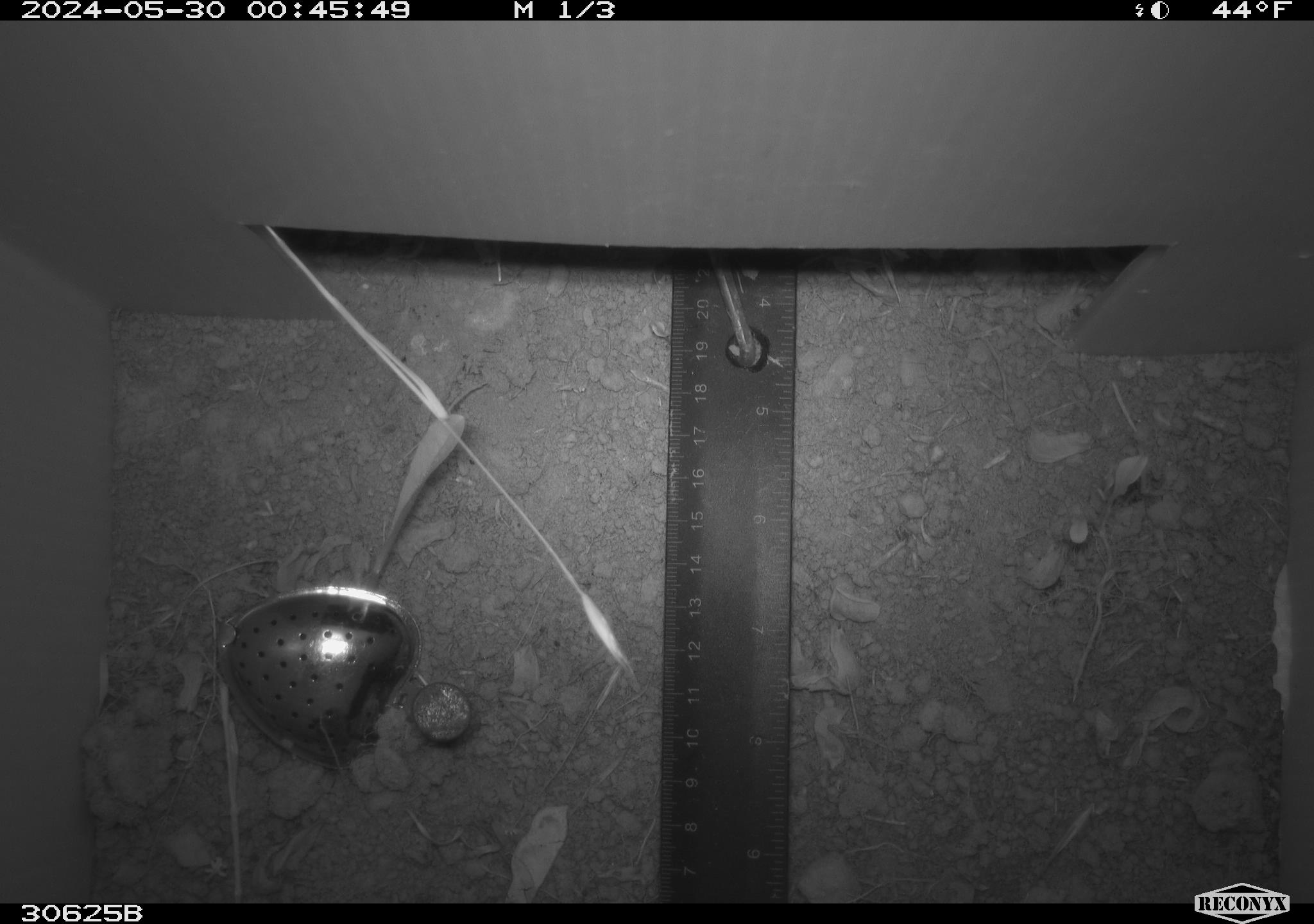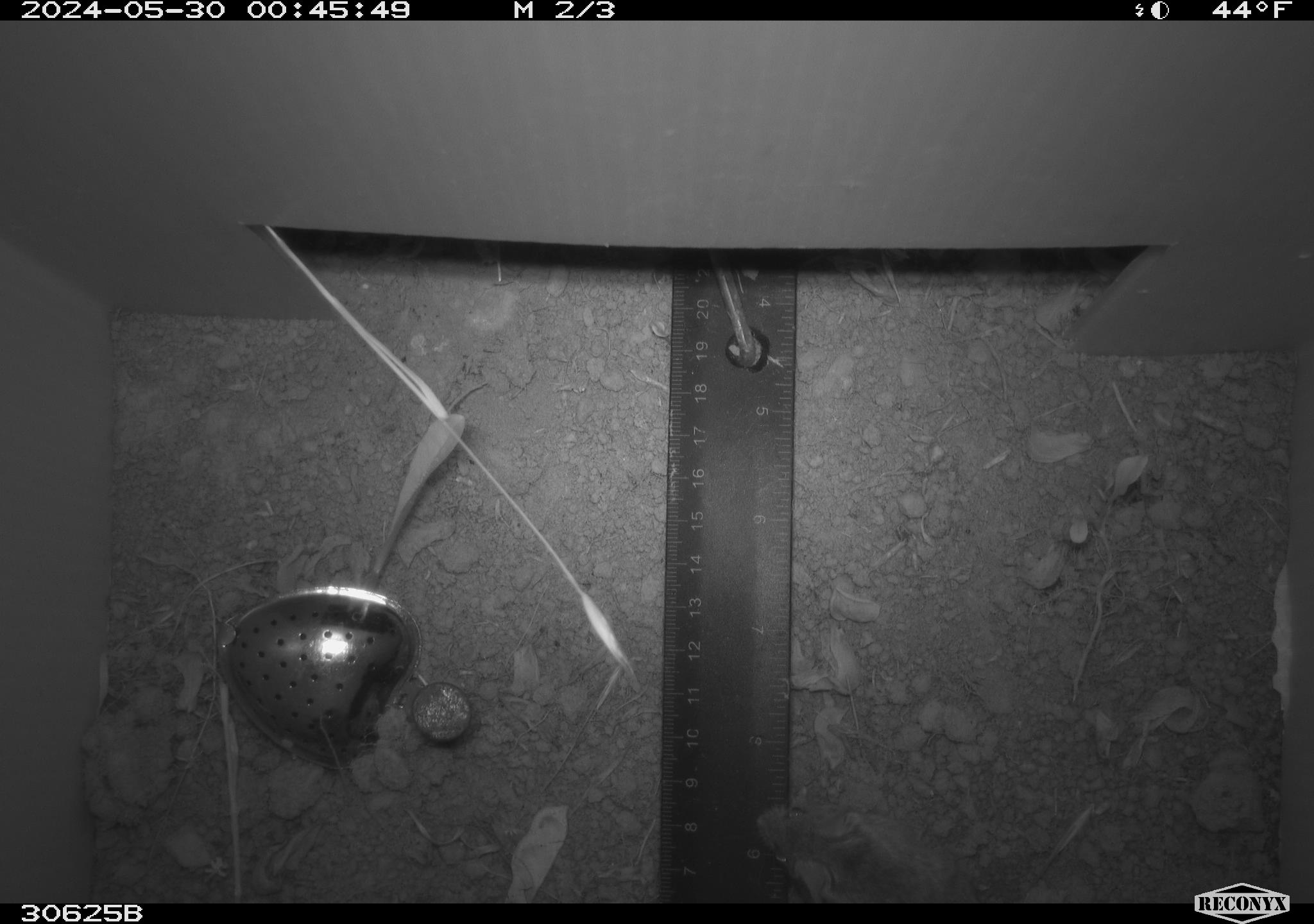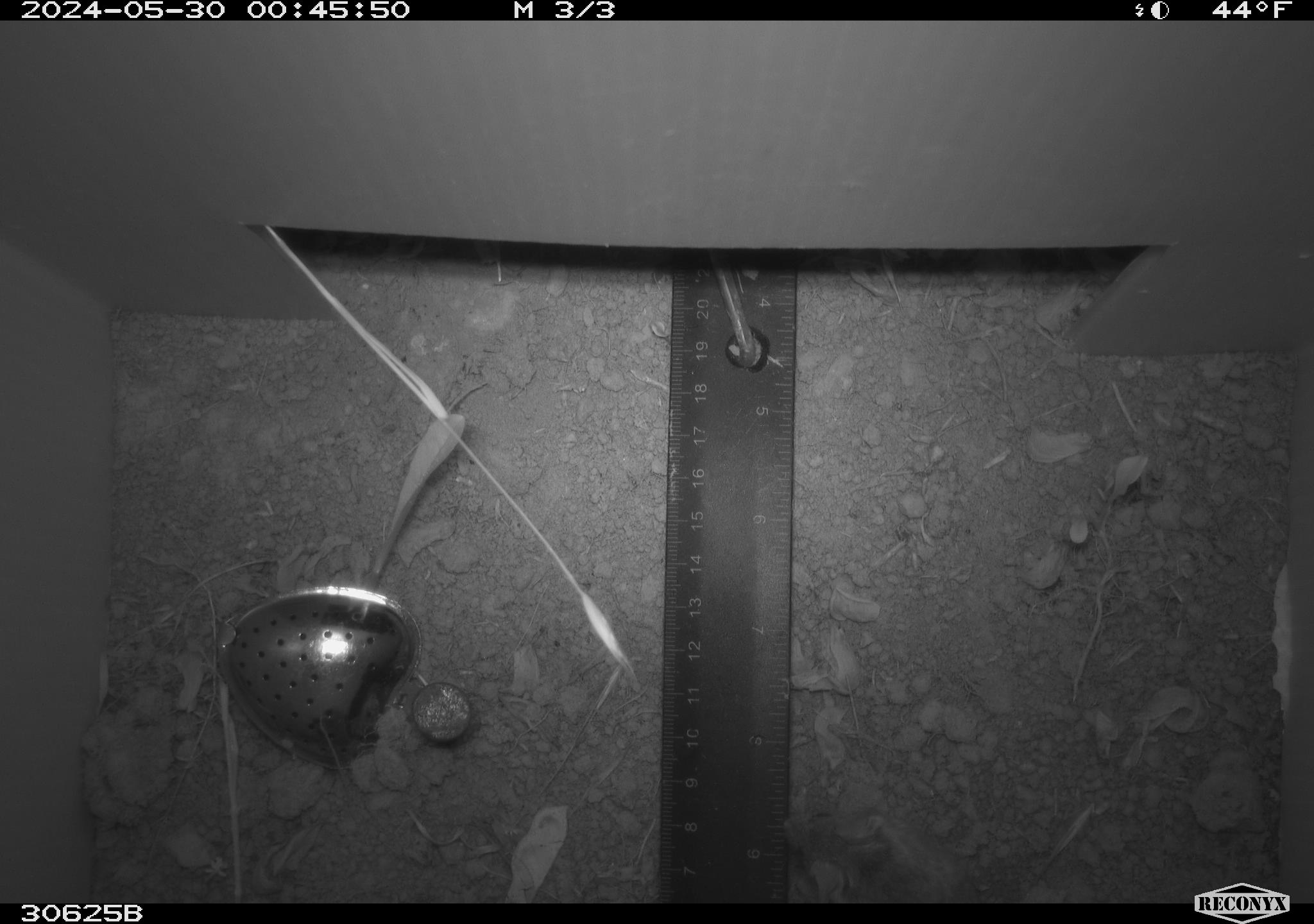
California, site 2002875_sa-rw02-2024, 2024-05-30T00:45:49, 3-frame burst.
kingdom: Animalia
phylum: Chordata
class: Mammalia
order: Rodentia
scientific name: Rodentia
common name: rodent